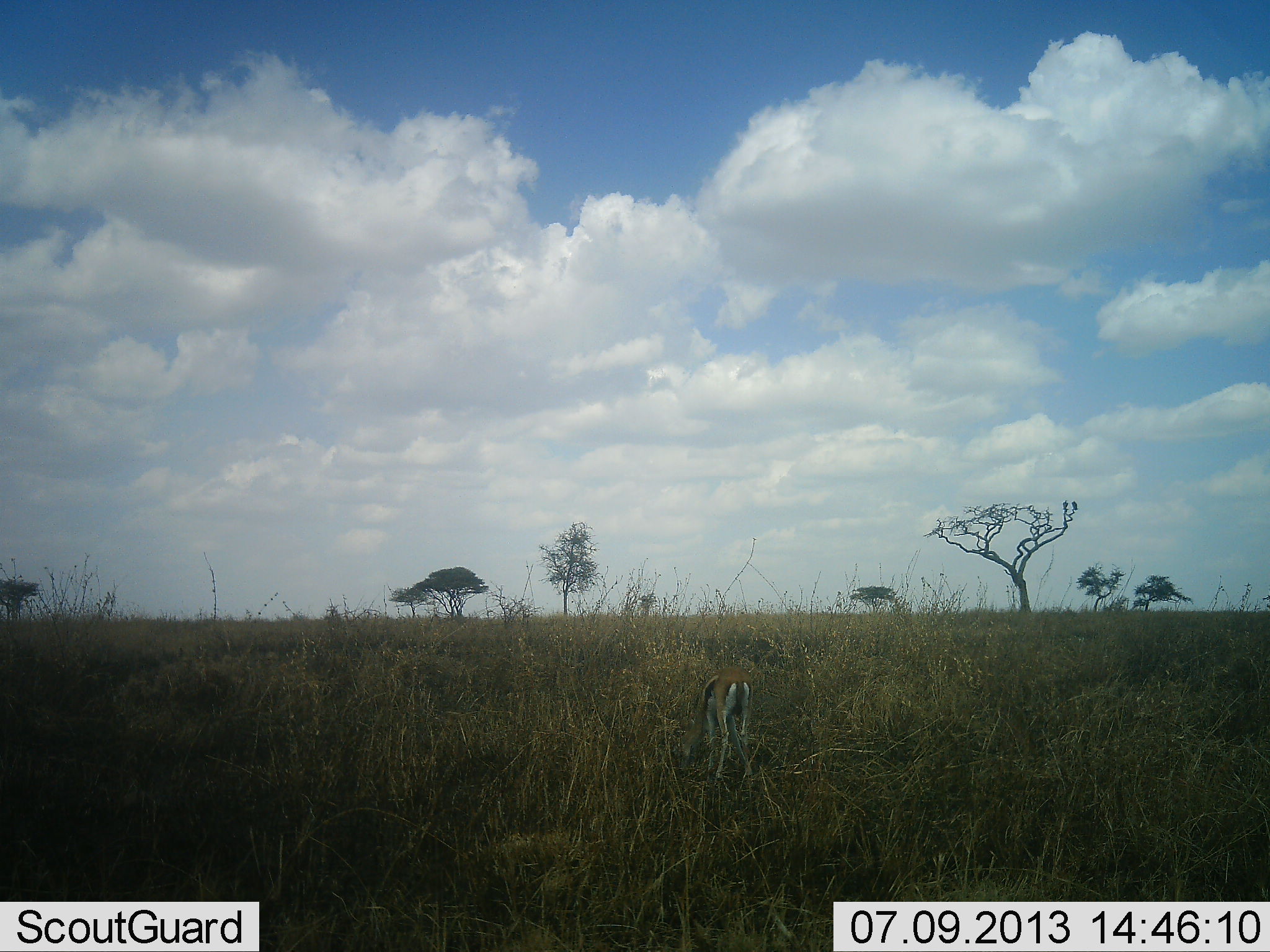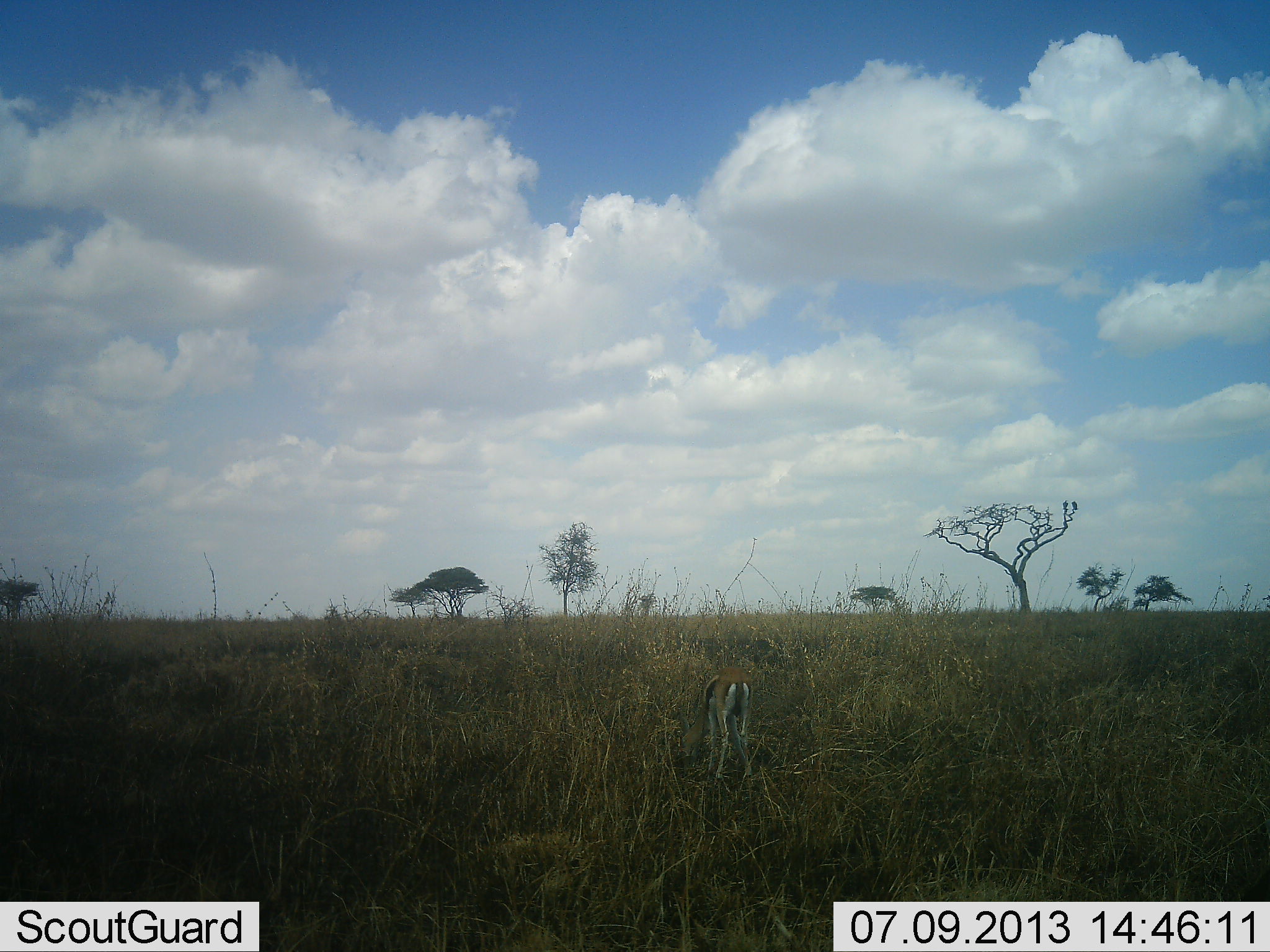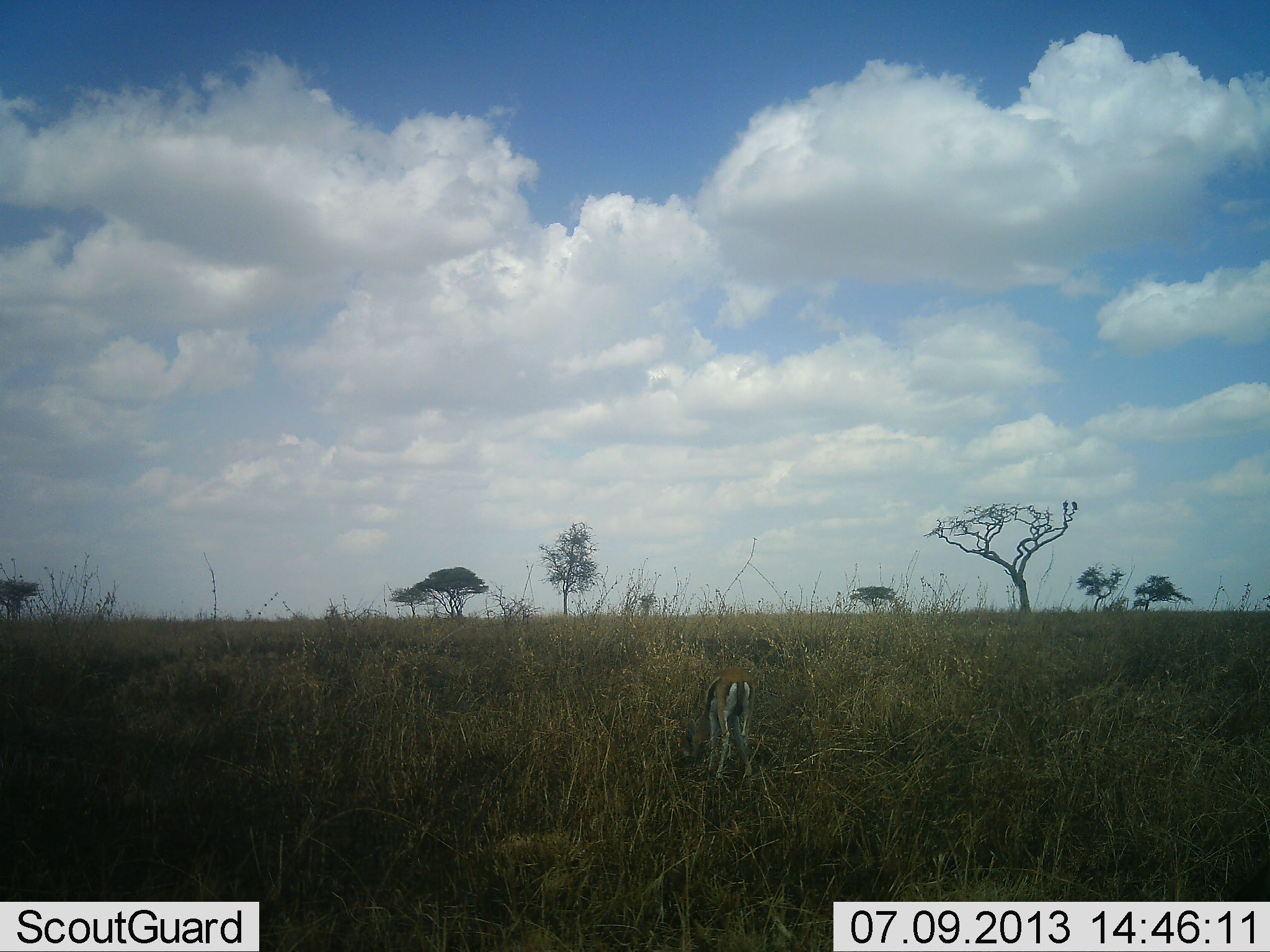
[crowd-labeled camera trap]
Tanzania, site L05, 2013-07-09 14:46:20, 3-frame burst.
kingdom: Animalia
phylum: Chordata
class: Mammalia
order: Artiodactyla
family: Bovidae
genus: Eudorcas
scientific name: Eudorcas thomsonii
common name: thomson's gazelle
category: gazellethomsons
Gazellethomsons (thomson's gazelle) (Eudorcas thomsonii), count 1. Behavior (volunteer vote fractions): standing 39%, resting 0%, moving 0%, interacting 0%. Young present (vote fraction): 0%. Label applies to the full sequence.